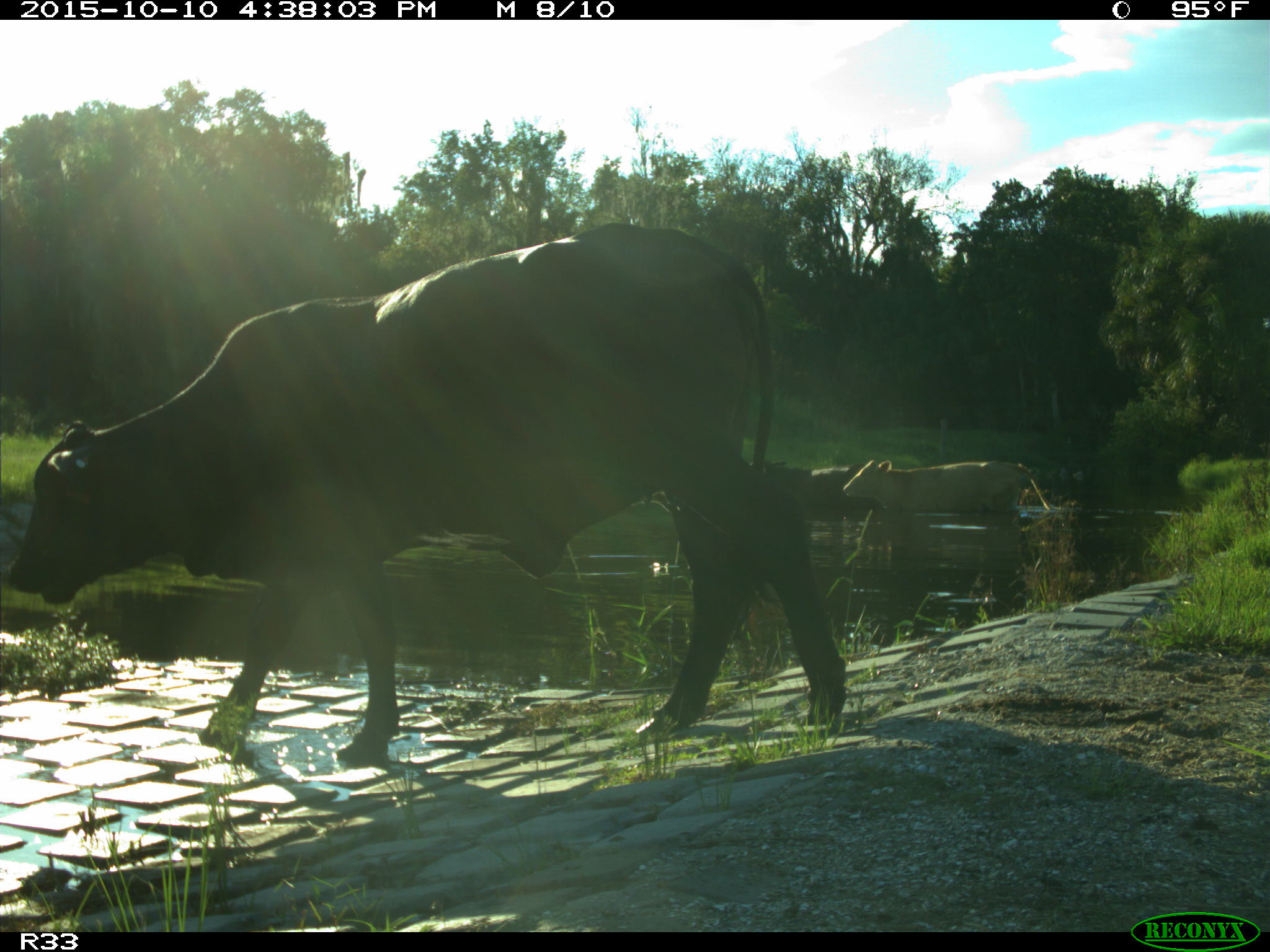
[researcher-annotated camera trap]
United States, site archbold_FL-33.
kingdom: Animalia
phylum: Chordata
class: Mammalia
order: Artiodactyla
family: Bovidae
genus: Bos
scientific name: Bos taurus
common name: domestic cow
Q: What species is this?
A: Bos taurus (domestic cow).